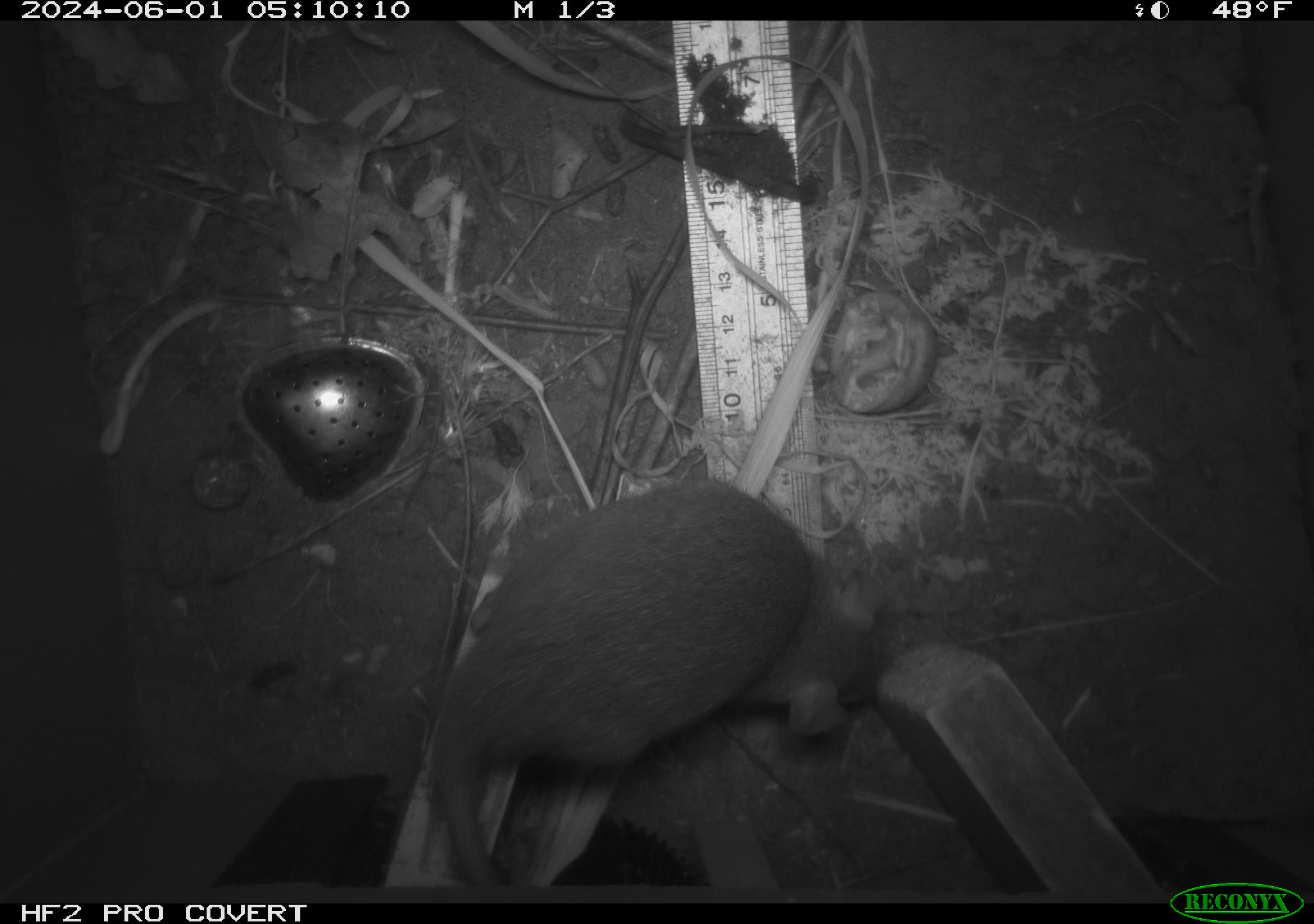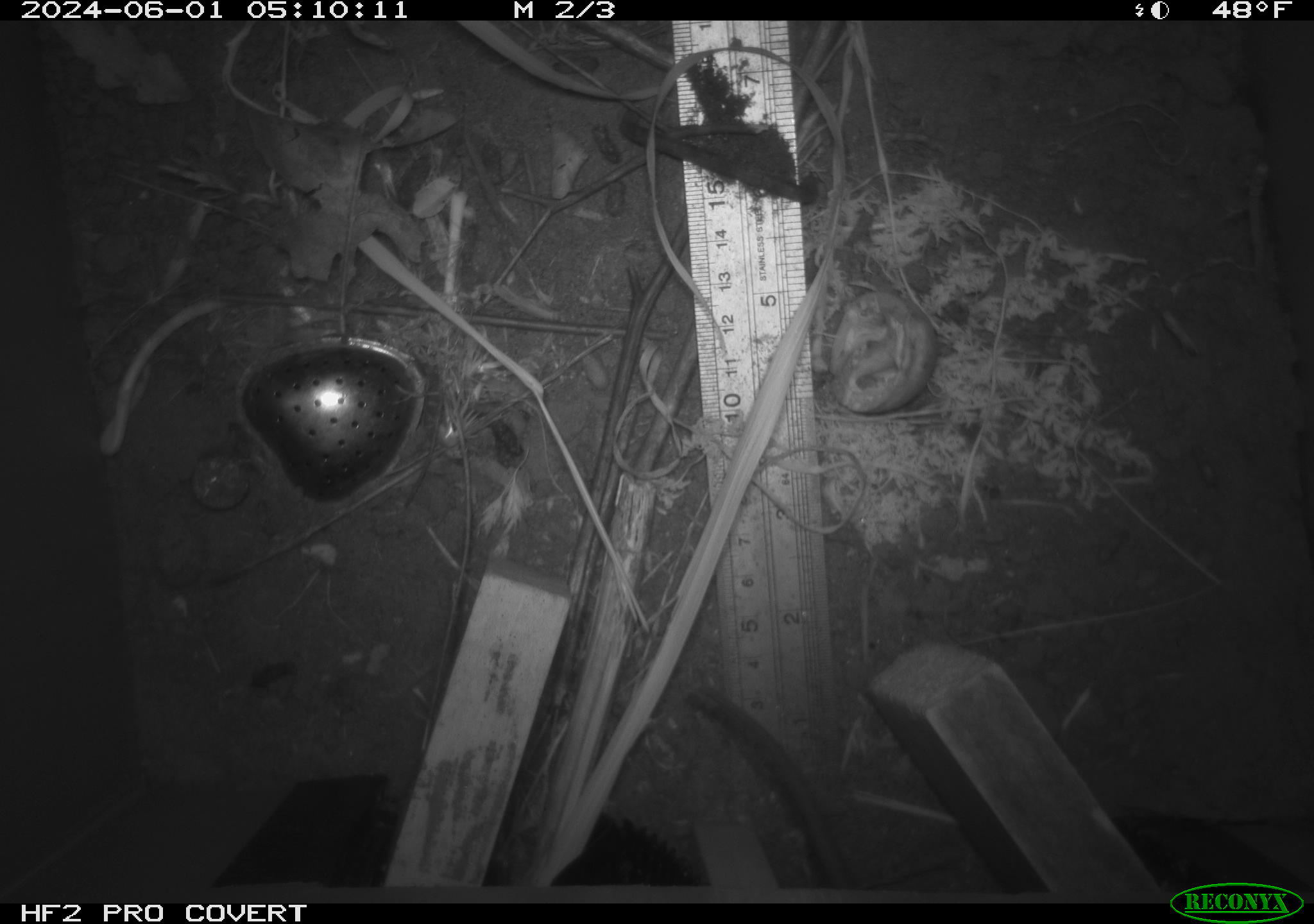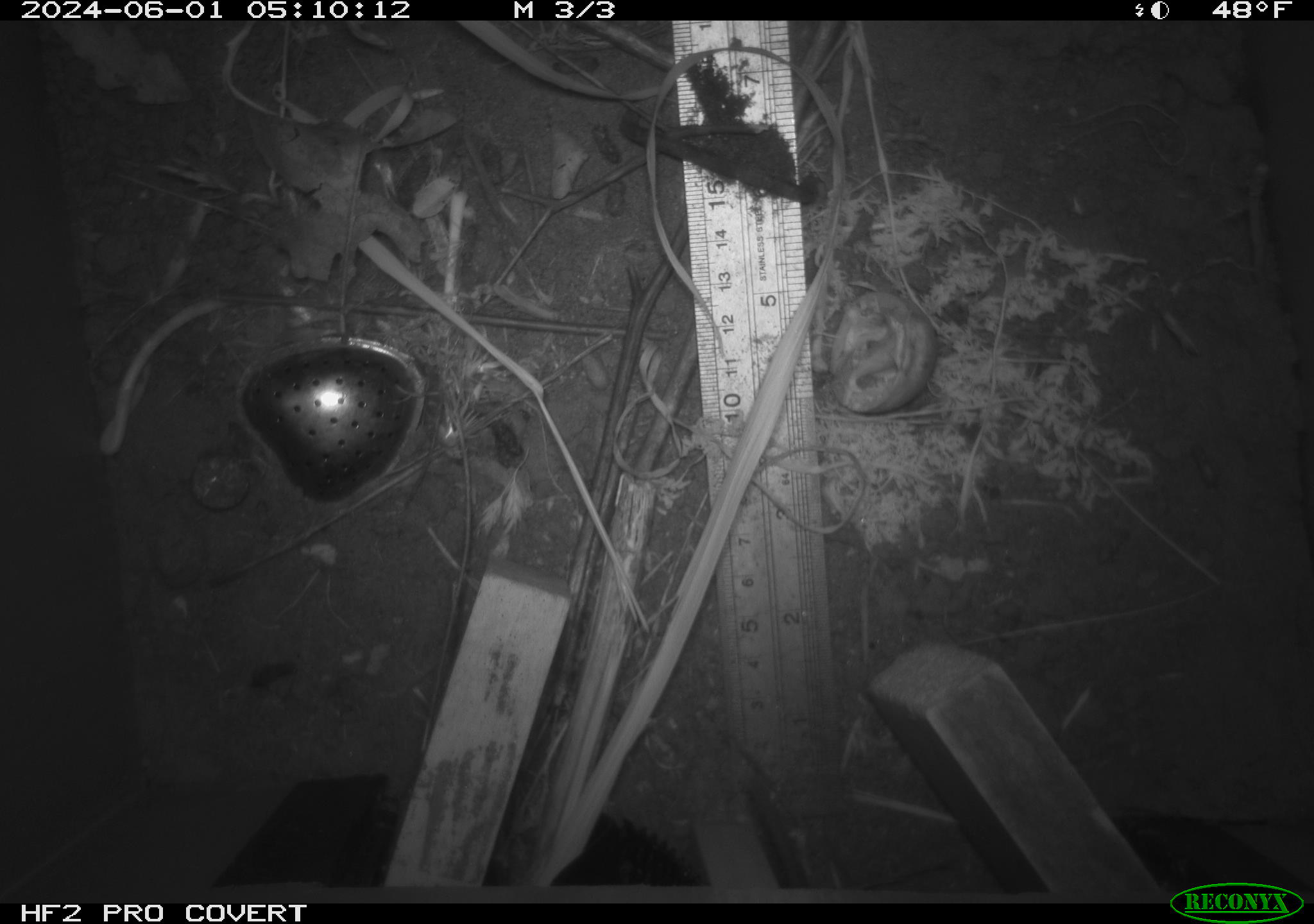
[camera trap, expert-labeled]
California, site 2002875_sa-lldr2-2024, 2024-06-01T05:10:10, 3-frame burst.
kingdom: Animalia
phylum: Chordata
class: Mammalia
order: Rodentia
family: Muridae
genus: Rattus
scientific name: Rattus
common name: rat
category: rattus species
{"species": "rattus species (rat) (Rattus)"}